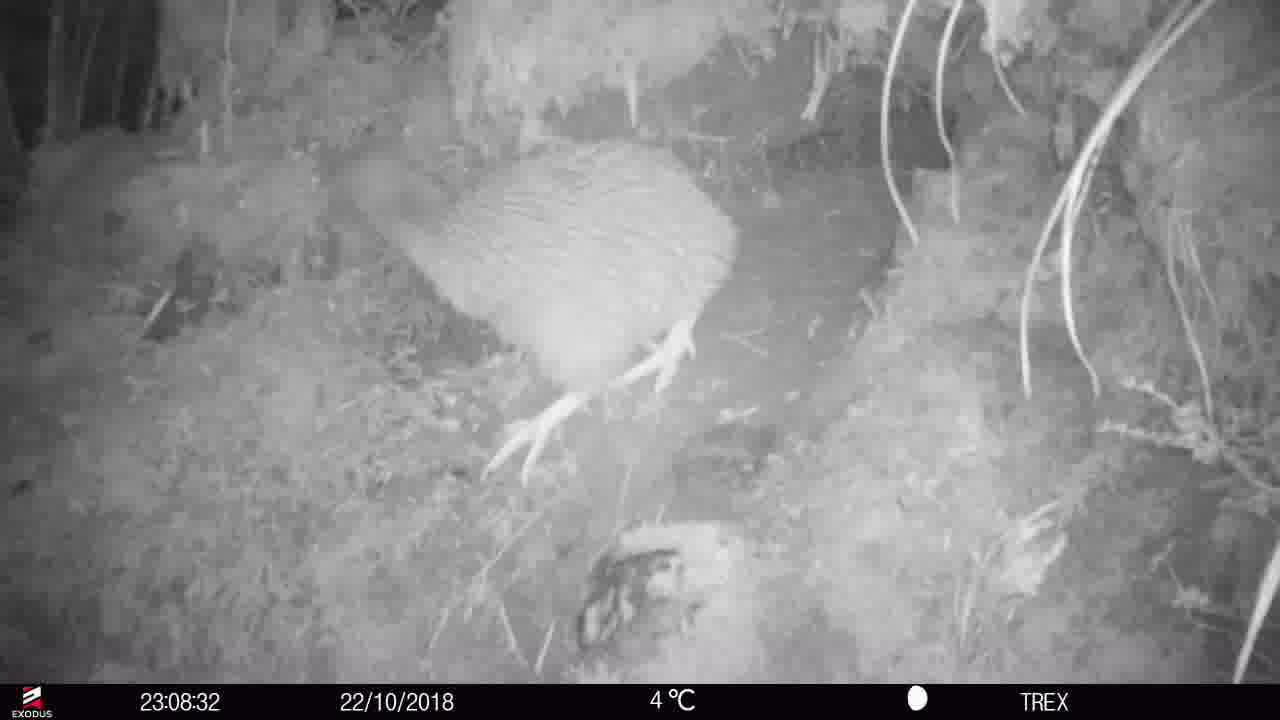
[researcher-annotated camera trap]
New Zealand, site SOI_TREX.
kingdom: Animalia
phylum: Chordata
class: Aves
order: Apterygiformes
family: Apterygidae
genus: Apteryx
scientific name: Apteryx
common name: kiwi